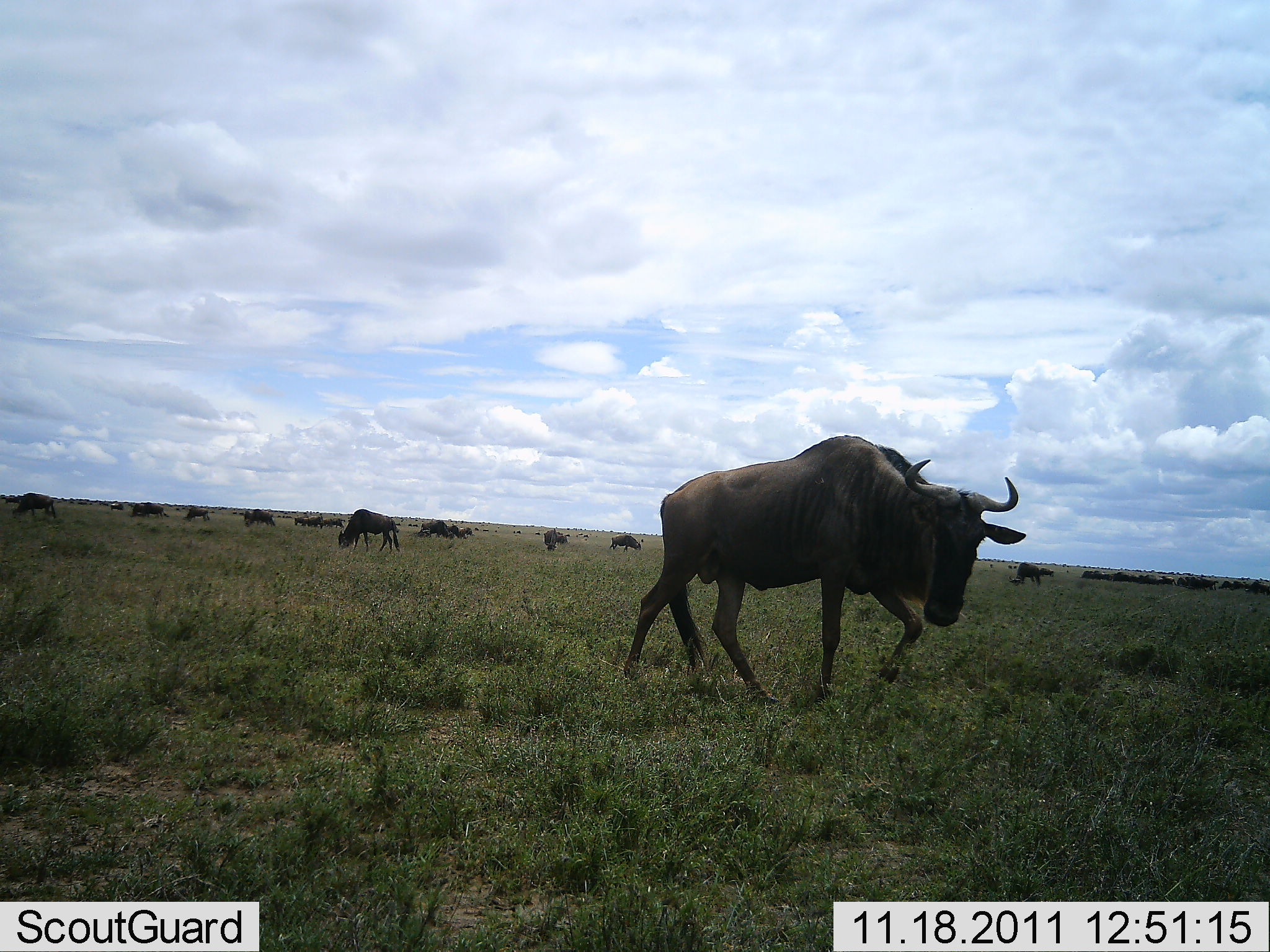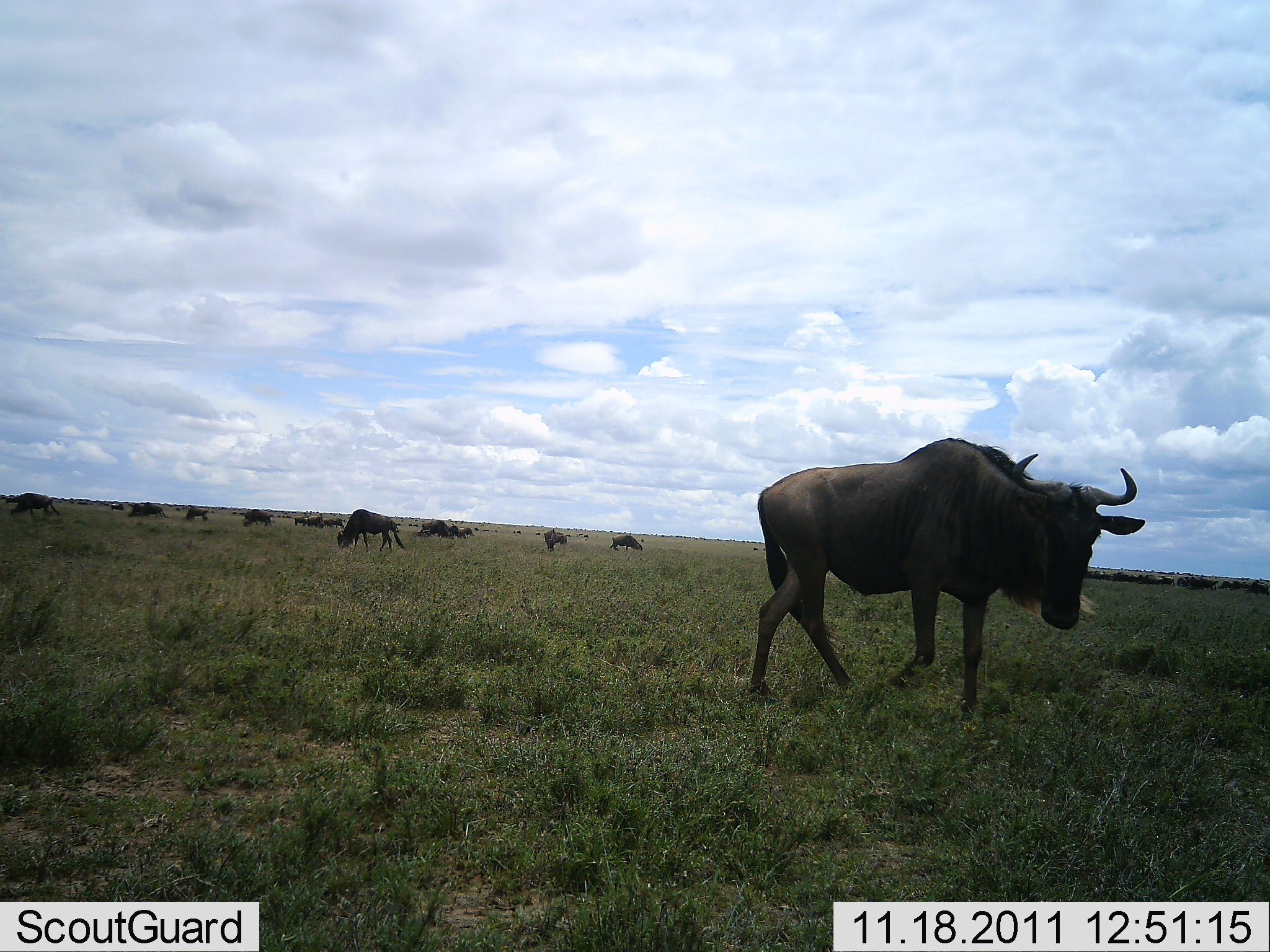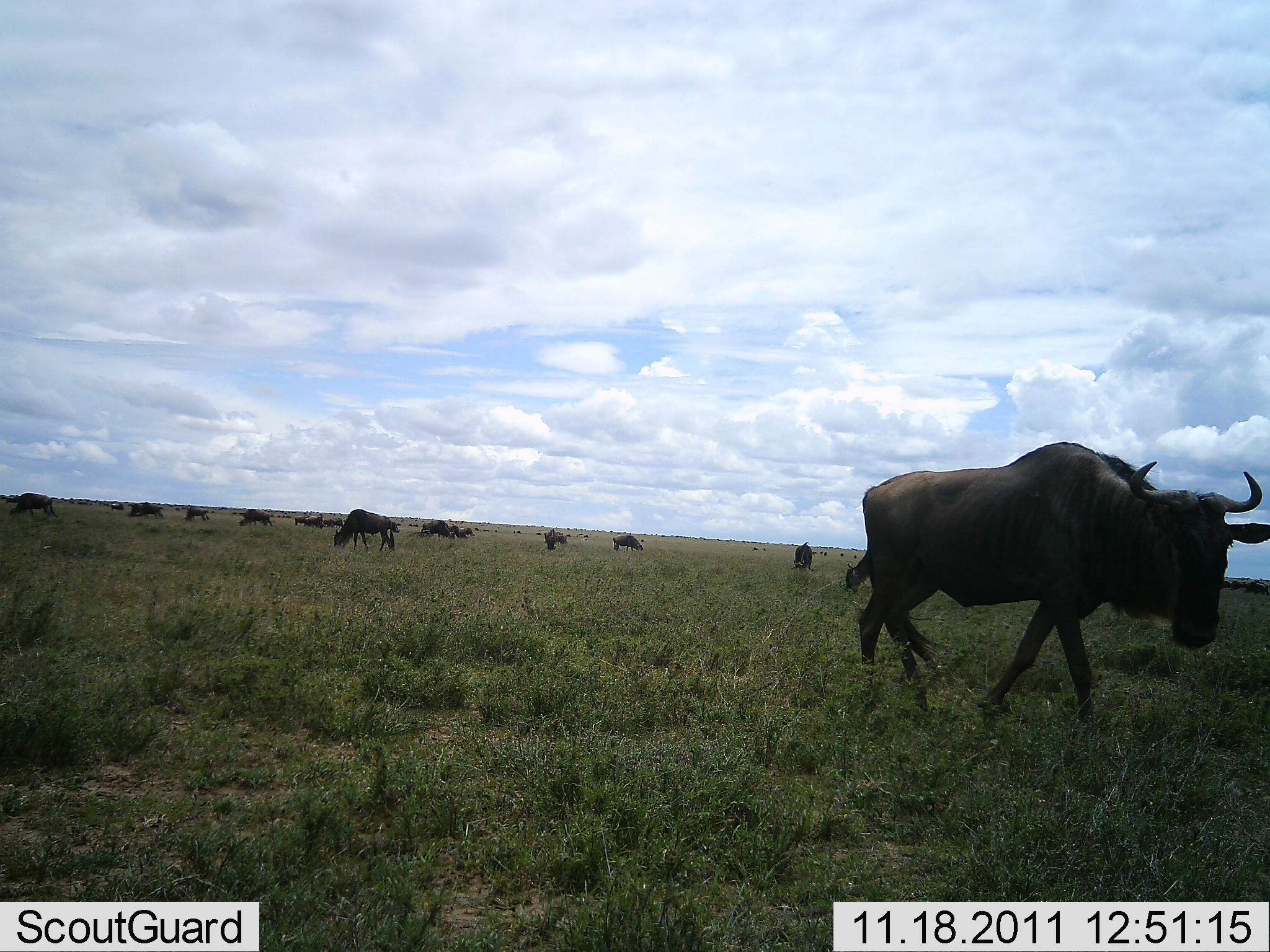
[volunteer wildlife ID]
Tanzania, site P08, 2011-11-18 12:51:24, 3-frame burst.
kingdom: Animalia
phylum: Chordata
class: Mammalia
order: Artiodactyla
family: Bovidae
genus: Connochaetes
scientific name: Connochaetes taurinus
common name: blue wildebeest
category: wildebeest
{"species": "wildebeest (blue wildebeest) (Connochaetes taurinus)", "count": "11-50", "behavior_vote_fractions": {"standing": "53%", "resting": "13%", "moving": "80%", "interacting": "7%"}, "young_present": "0%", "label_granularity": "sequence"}